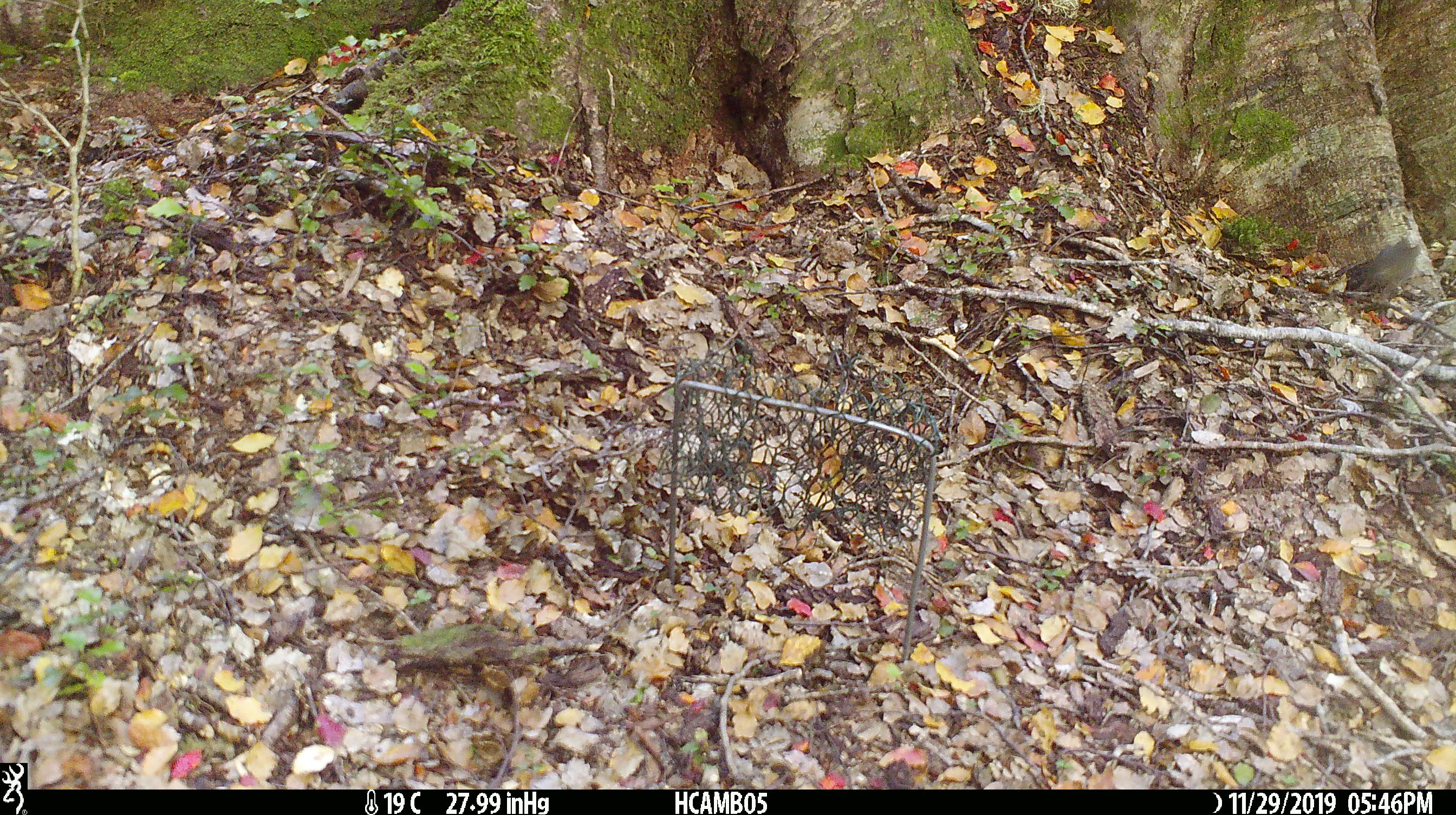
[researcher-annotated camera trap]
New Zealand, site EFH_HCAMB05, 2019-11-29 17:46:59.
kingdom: Animalia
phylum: Chordata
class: Mammalia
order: Rodentia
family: Muridae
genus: Mus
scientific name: Mus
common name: mouse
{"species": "mouse (Mus)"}